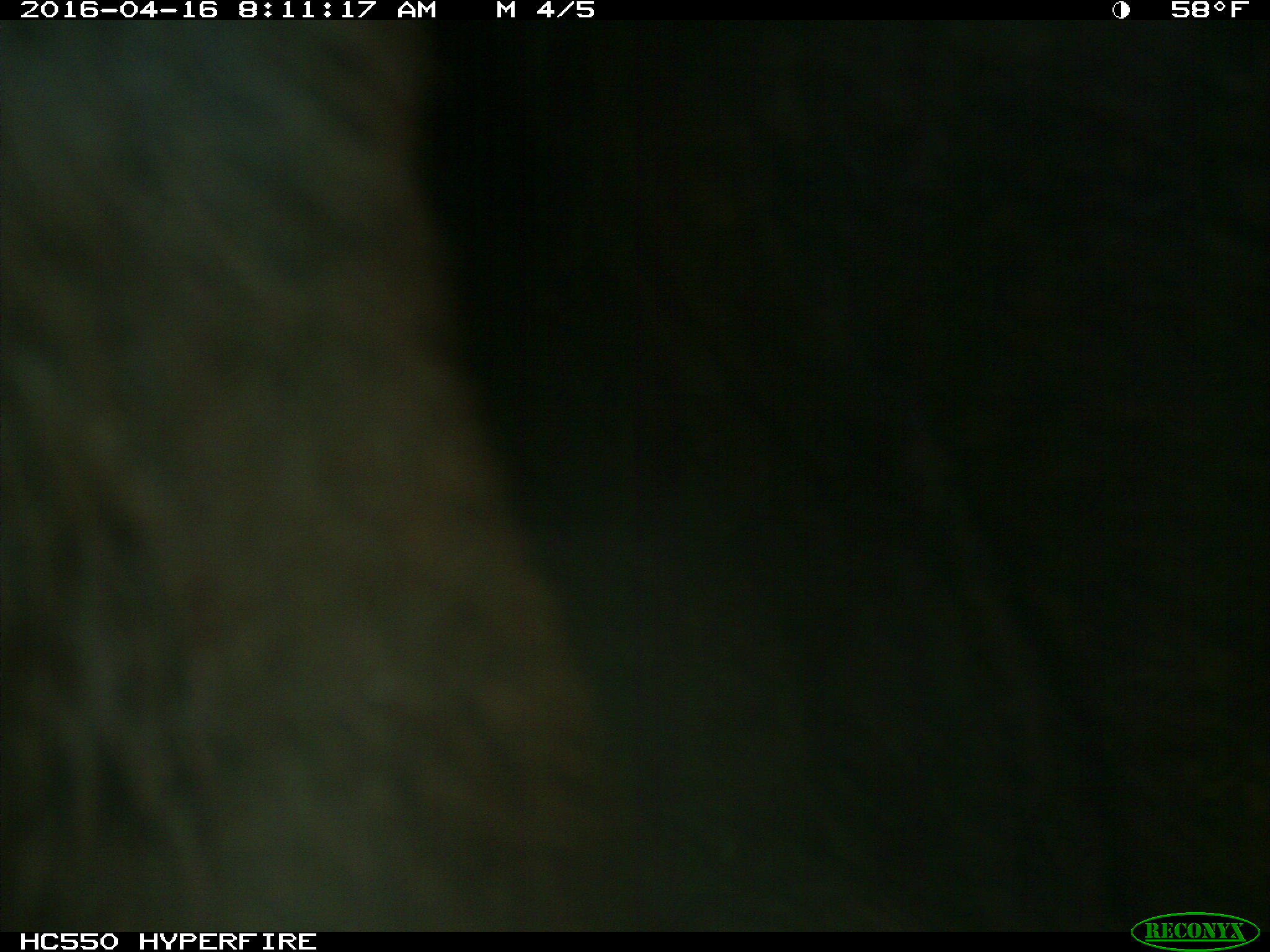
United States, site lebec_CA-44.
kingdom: Animalia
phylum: Chordata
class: Mammalia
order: Artiodactyla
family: Bovidae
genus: Bos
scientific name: Bos taurus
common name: domestic cow